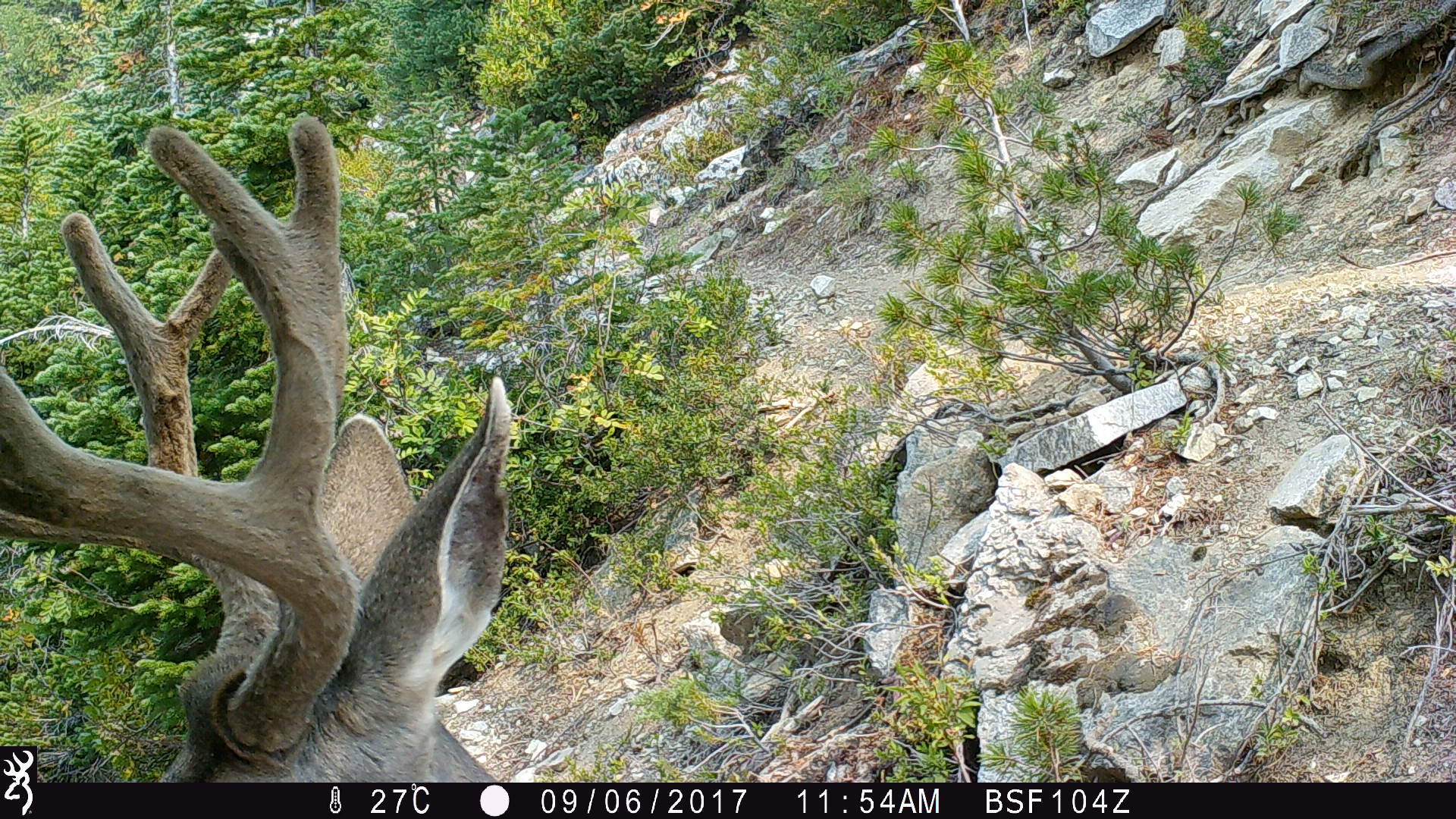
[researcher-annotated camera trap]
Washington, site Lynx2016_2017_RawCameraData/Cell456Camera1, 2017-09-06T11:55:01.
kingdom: Animalia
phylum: Chordata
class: Mammalia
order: Artiodactyla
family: Cervidae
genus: Odocoileus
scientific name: Odocoileus hemionus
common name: mule deer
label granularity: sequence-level